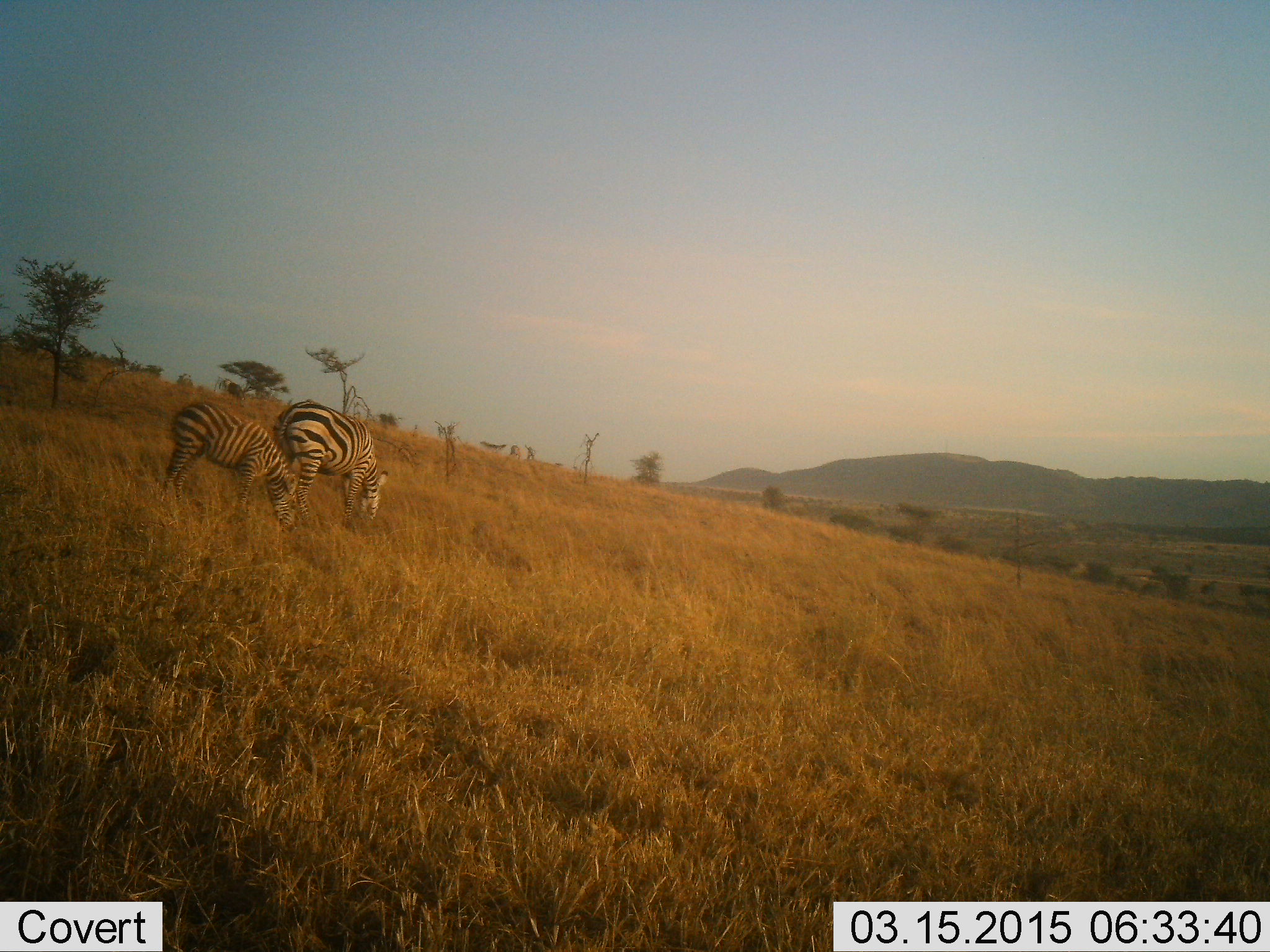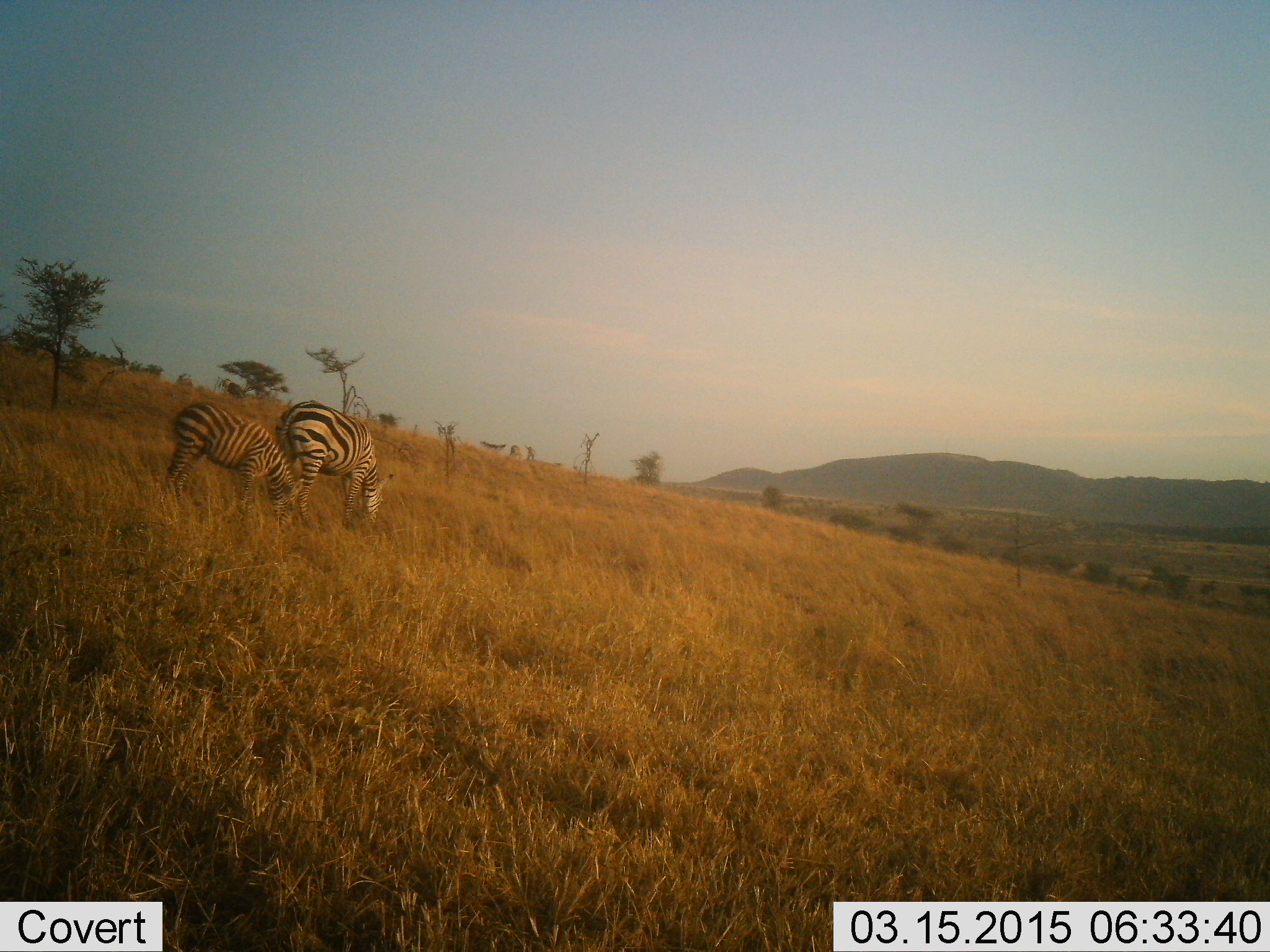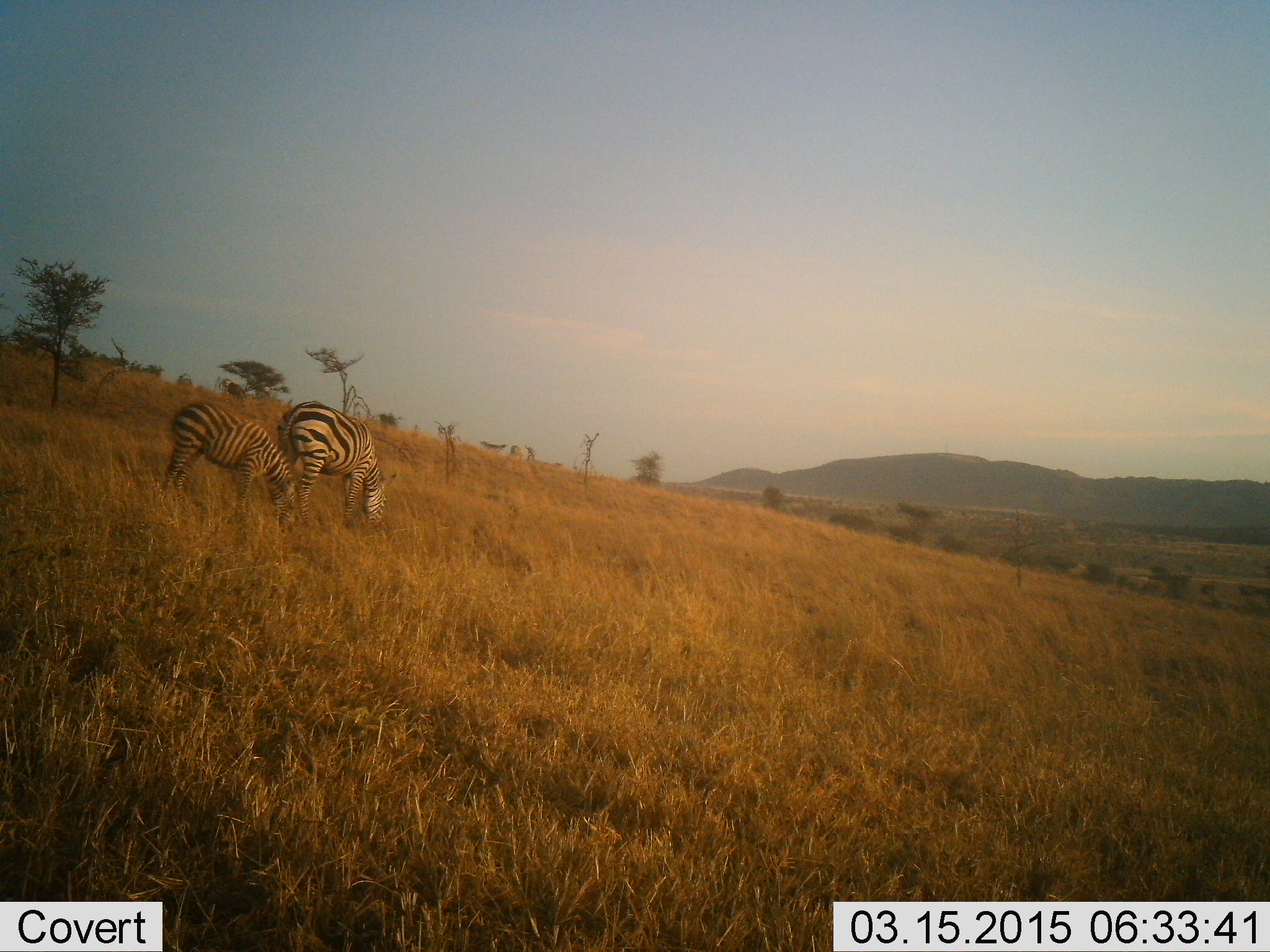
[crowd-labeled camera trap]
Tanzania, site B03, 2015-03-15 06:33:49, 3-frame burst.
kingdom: Animalia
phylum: Chordata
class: Mammalia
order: Perissodactyla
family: Equidae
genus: Equus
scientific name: Equus quagga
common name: plains zebra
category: zebra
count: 2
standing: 10%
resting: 0%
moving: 0%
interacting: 0%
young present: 30%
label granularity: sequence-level